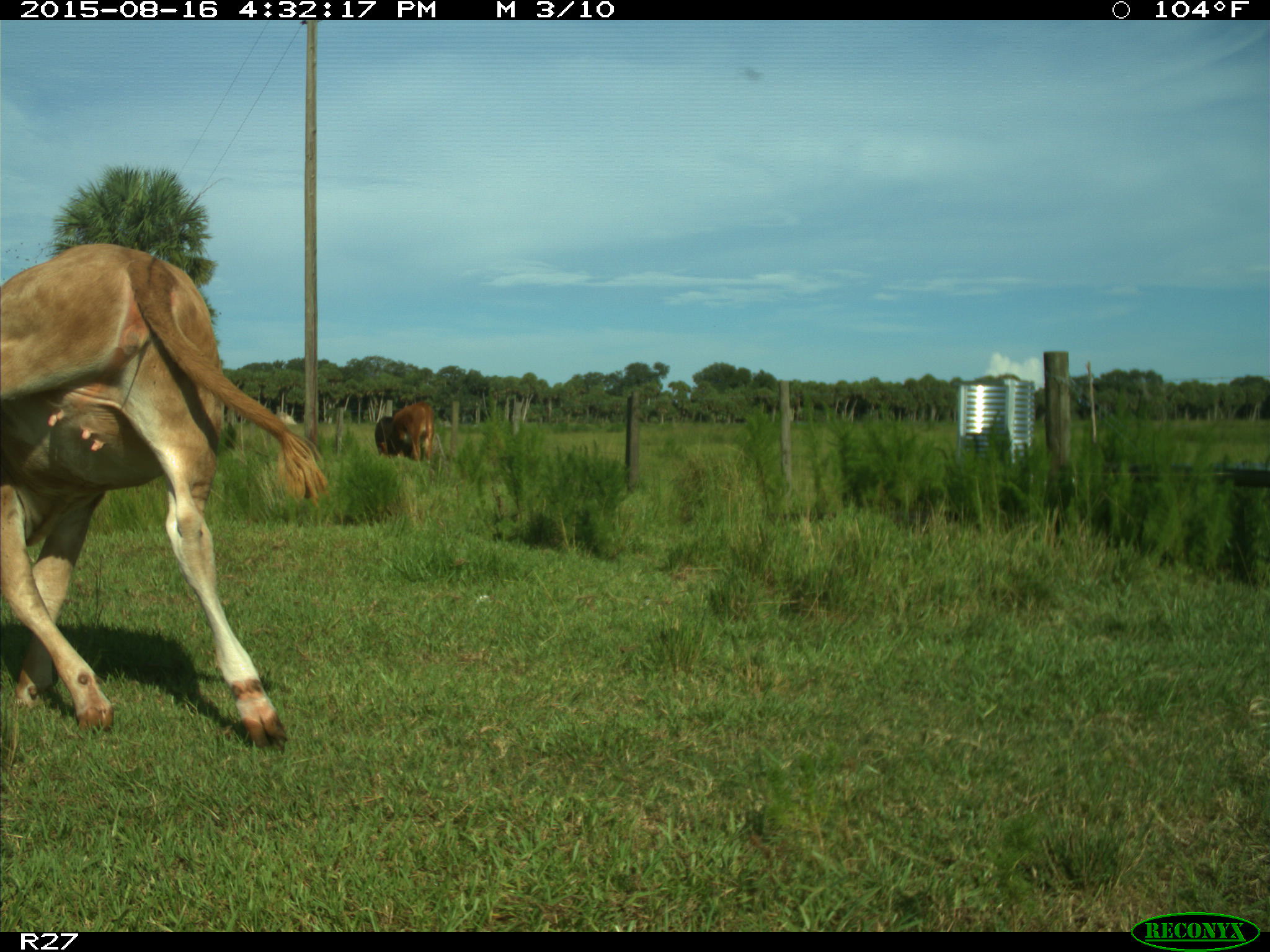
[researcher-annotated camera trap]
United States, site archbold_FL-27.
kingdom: Animalia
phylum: Chordata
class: Mammalia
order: Artiodactyla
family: Bovidae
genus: Bos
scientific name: Bos taurus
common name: domestic cow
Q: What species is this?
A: Bos taurus (domestic cow).